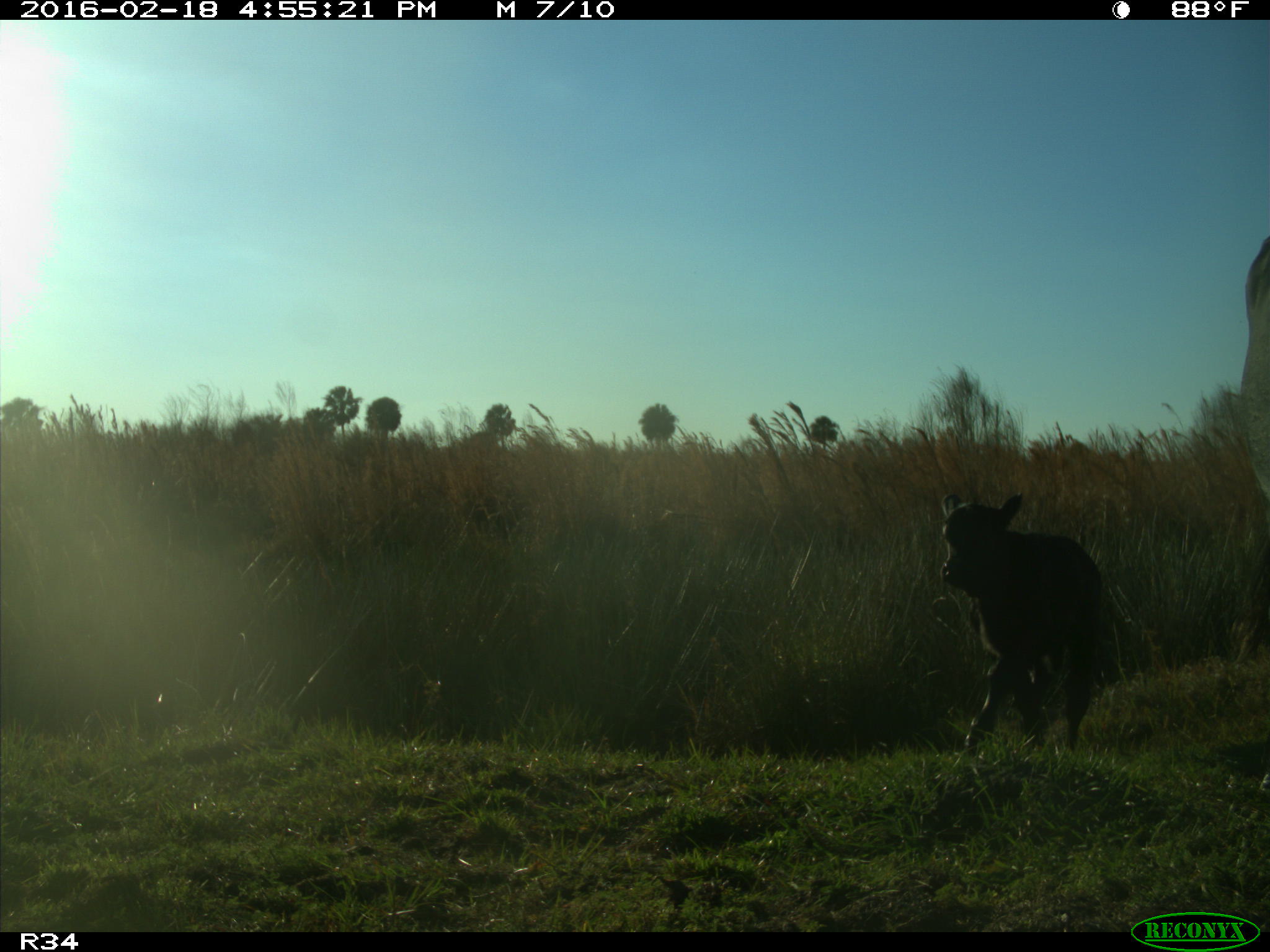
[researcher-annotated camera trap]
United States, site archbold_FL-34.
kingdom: Animalia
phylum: Chordata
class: Mammalia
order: Artiodactyla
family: Bovidae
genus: Bos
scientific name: Bos taurus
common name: domestic cow